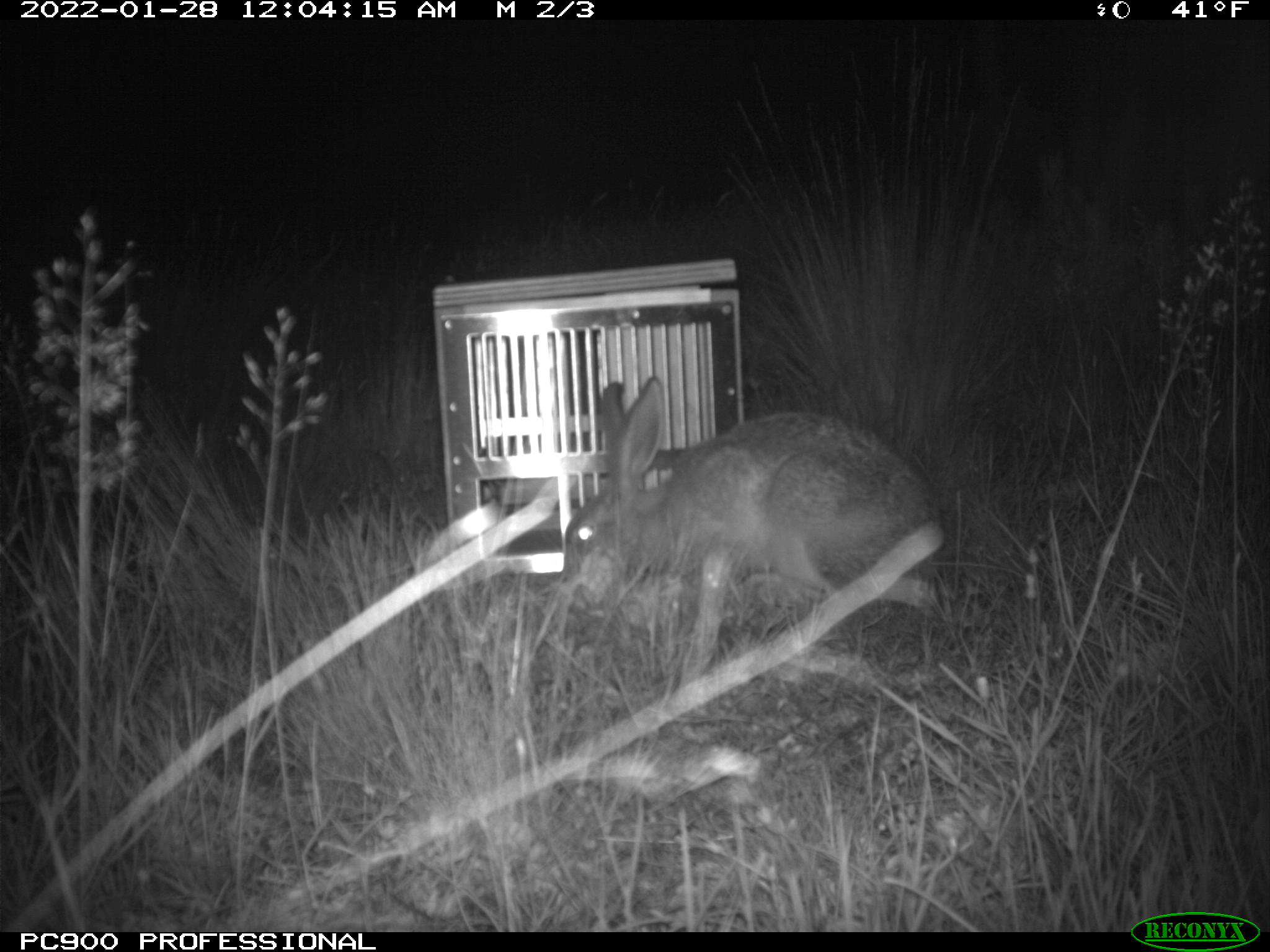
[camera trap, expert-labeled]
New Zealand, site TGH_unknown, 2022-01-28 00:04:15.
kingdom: Animalia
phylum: Chordata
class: Mammalia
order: Lagomorpha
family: Leporidae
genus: Lepus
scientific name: Lepus europaeus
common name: brown hare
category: hare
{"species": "hare (brown hare) (Lepus europaeus)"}